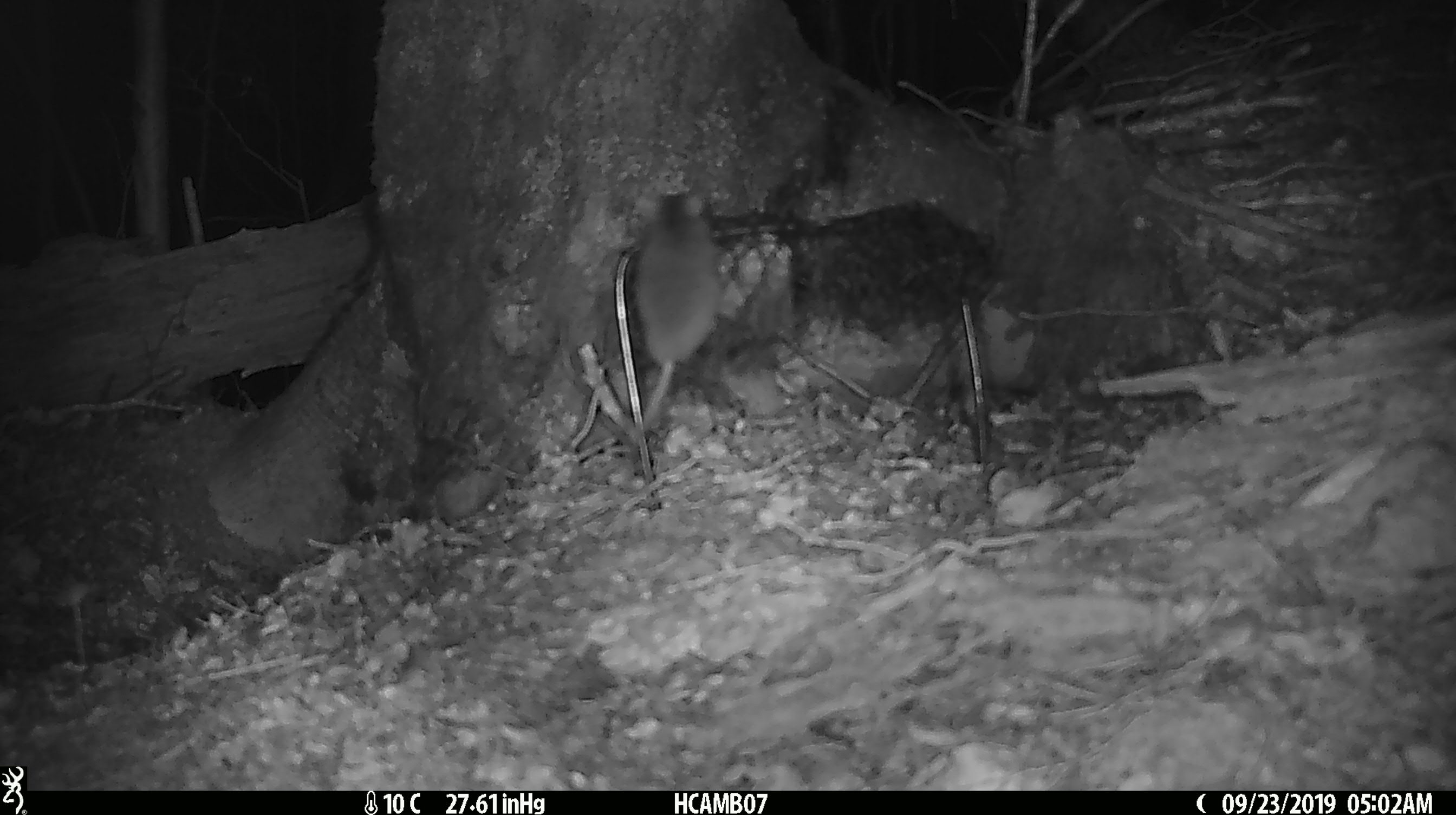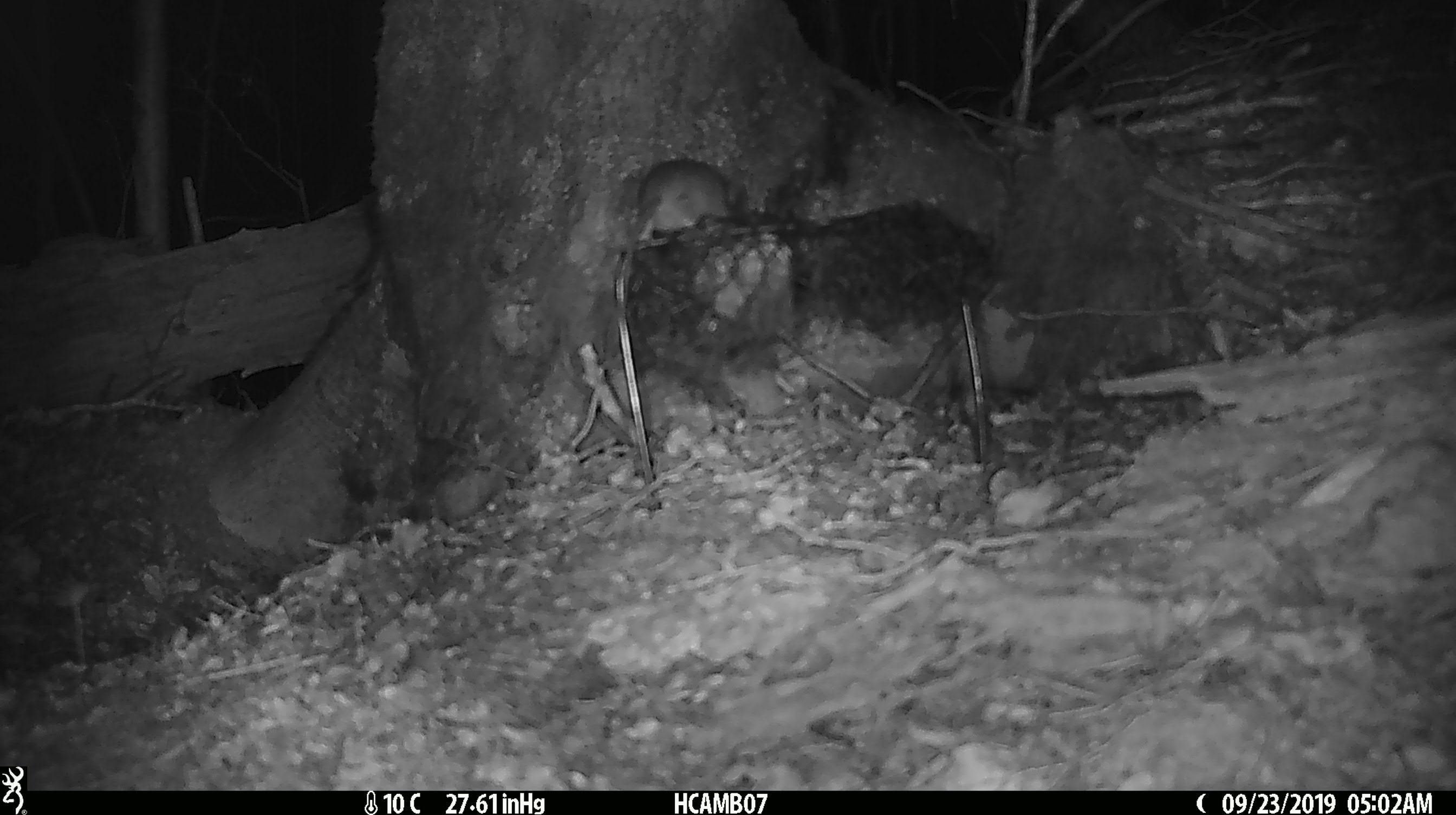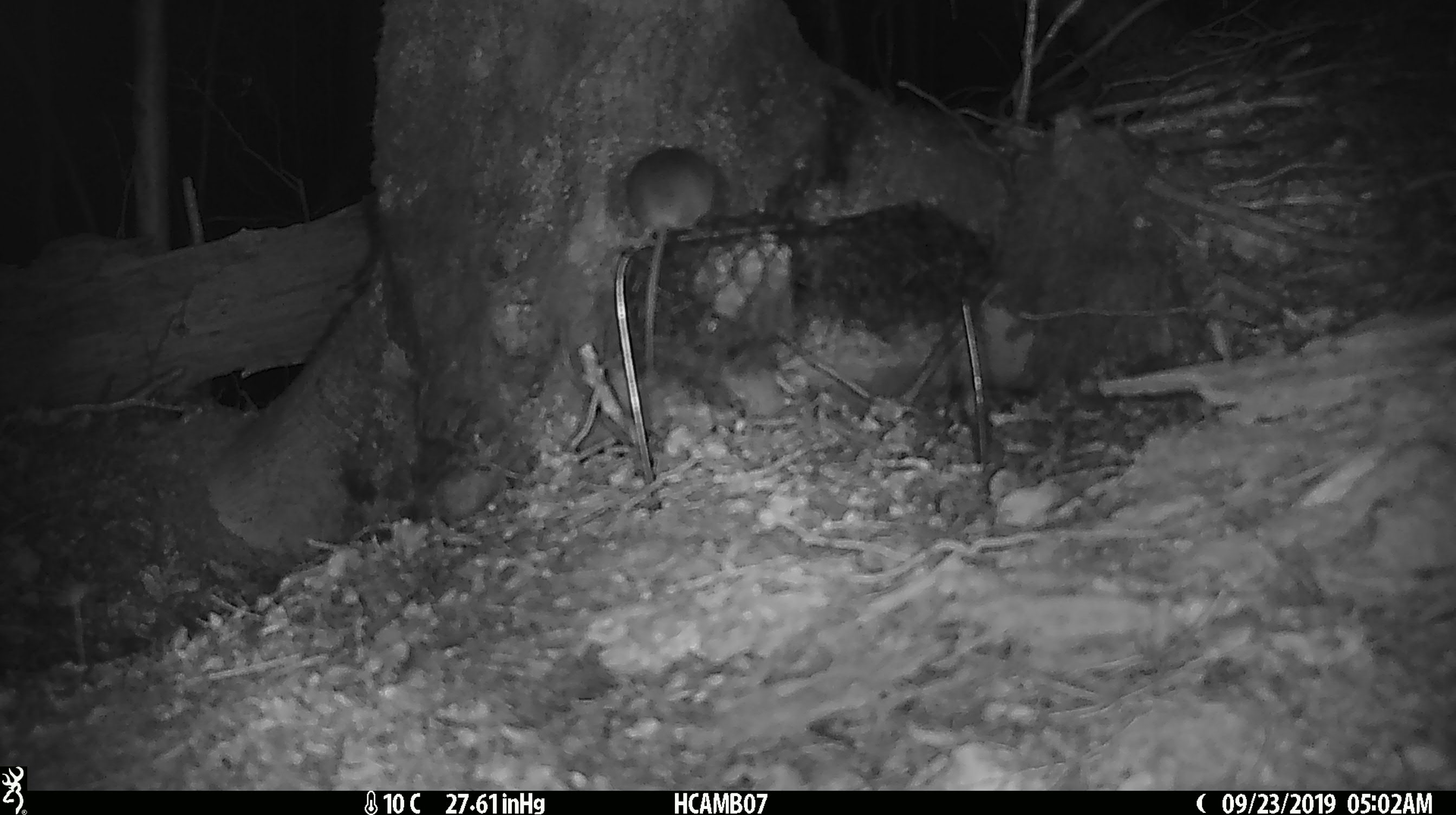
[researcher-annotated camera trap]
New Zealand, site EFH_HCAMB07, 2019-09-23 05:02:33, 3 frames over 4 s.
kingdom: Animalia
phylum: Chordata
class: Mammalia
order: Rodentia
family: Muridae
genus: Mus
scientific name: Mus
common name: mouse